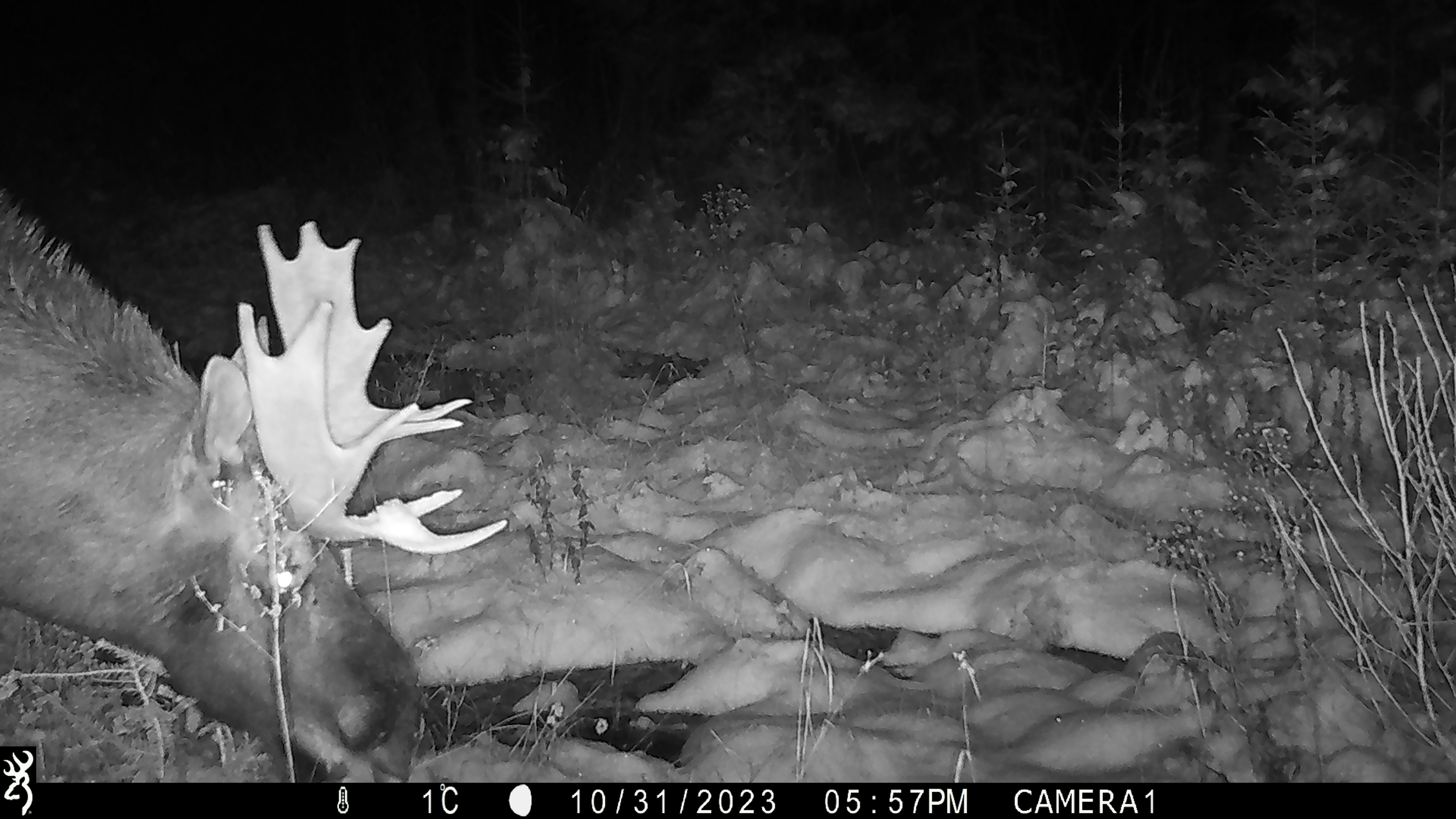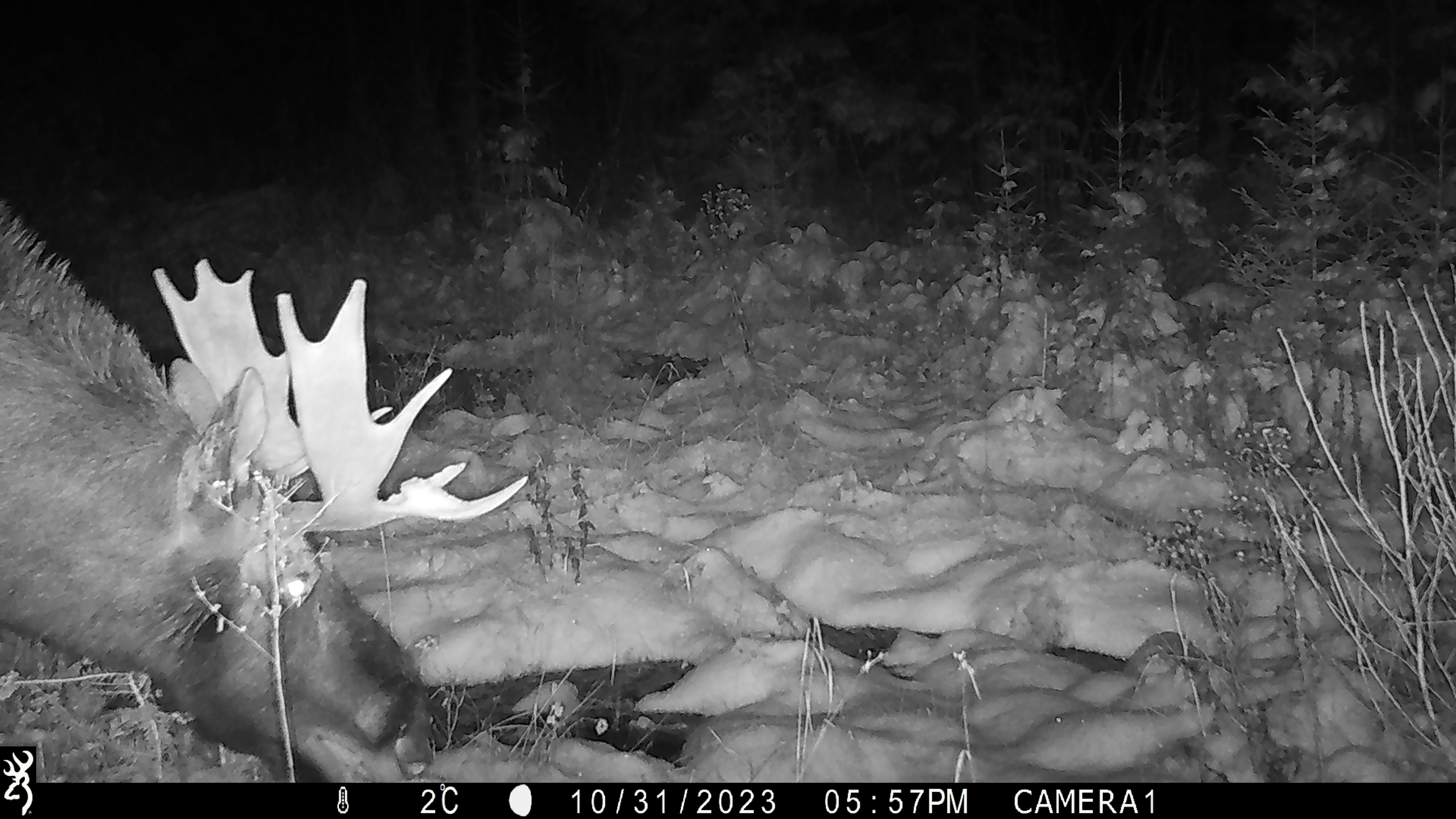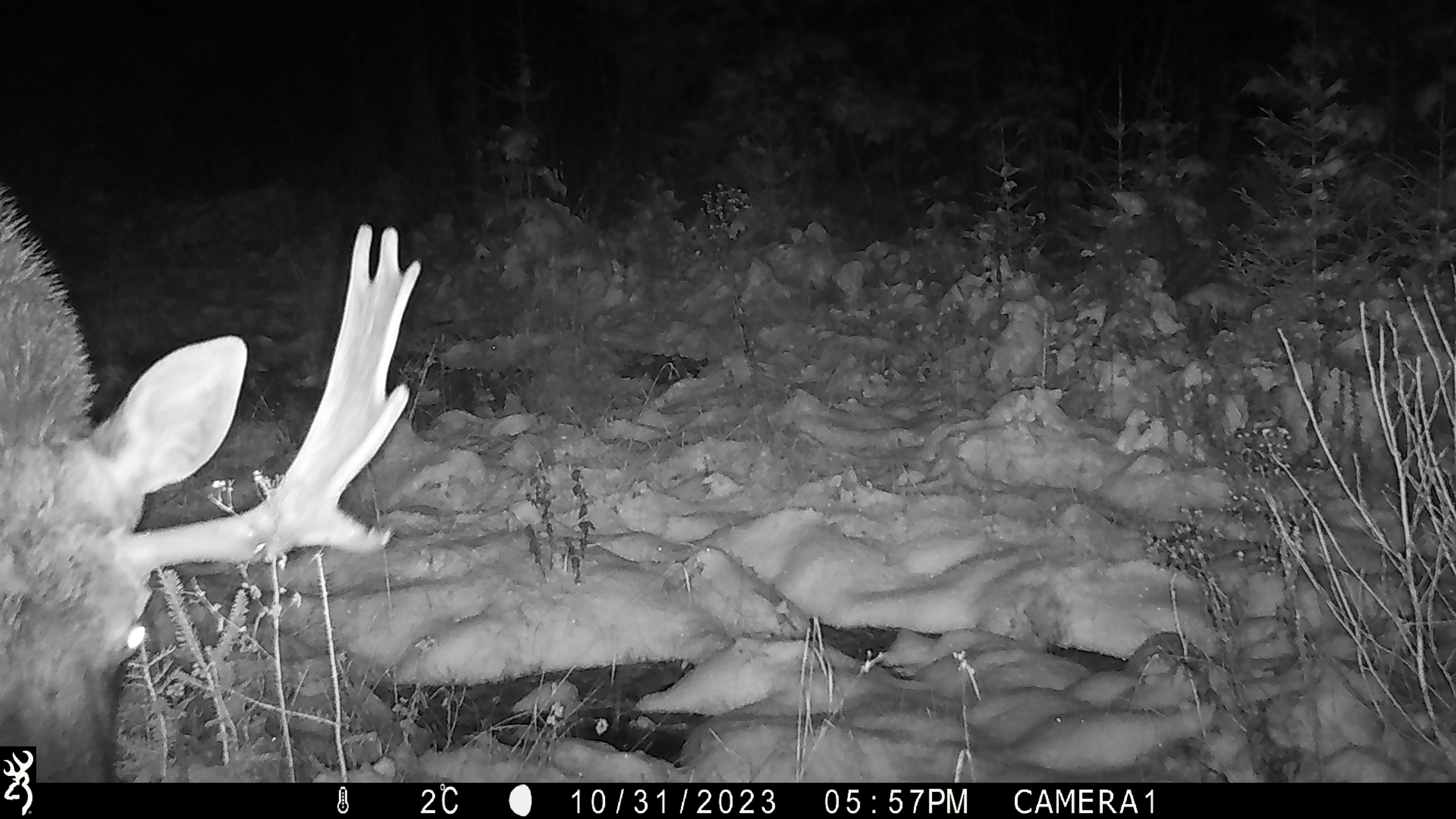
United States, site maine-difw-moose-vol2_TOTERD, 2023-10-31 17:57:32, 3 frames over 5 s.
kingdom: Animalia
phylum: Chordata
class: Mammalia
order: Artiodactyla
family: Cervidae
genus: Alces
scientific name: Alces alces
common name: moose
Moose (Alces alces).